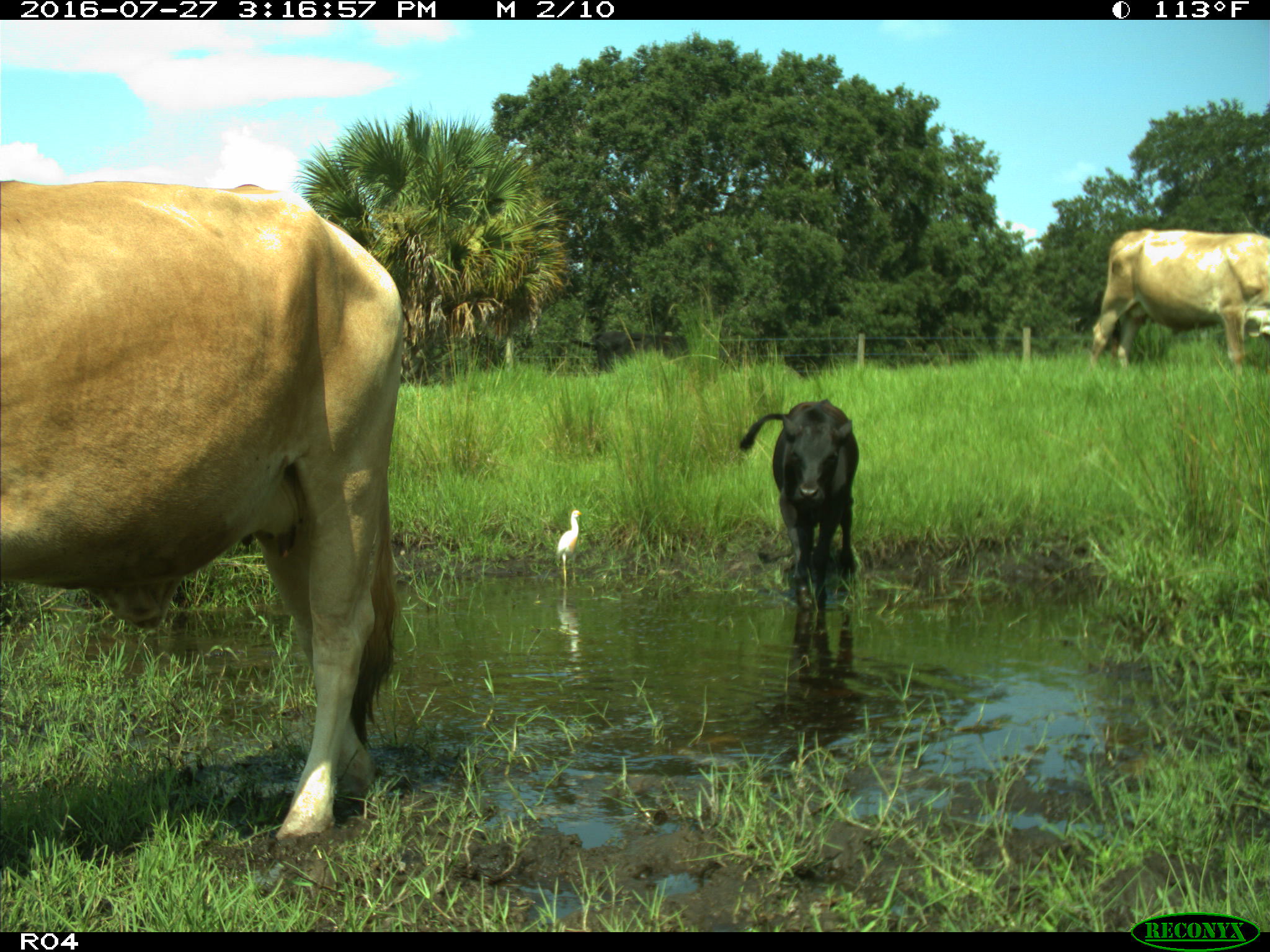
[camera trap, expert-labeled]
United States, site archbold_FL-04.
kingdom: Animalia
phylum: Chordata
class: Mammalia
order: Artiodactyla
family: Bovidae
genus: Bos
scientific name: Bos taurus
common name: domestic cow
Bos taurus (domestic cow).